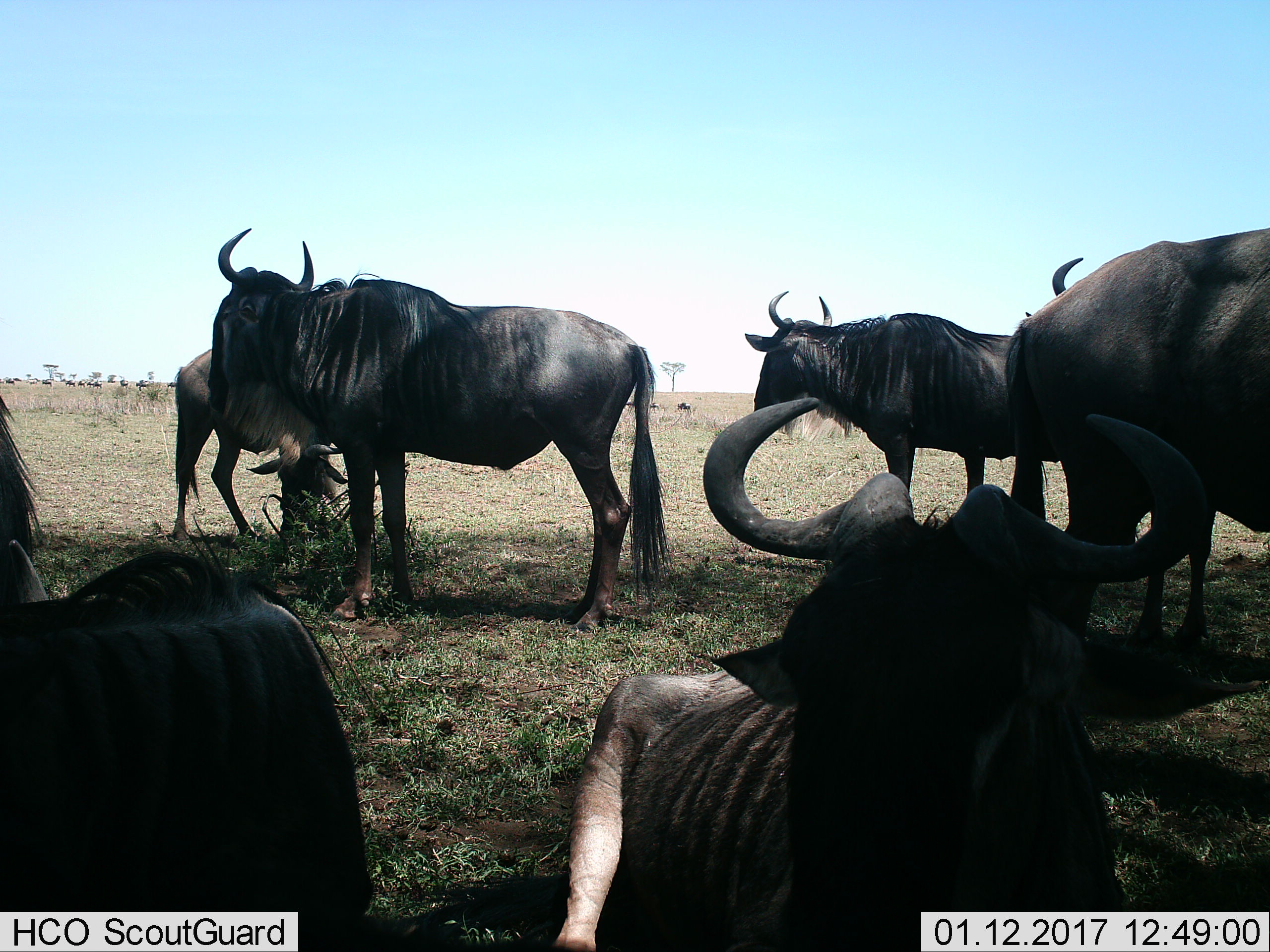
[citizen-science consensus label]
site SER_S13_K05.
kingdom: Animalia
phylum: Chordata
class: Mammalia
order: Artiodactyla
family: Bovidae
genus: Connochaetes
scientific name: Connochaetes taurinus taurinus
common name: blue wildebeest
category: wildebeestblue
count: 7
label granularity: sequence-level